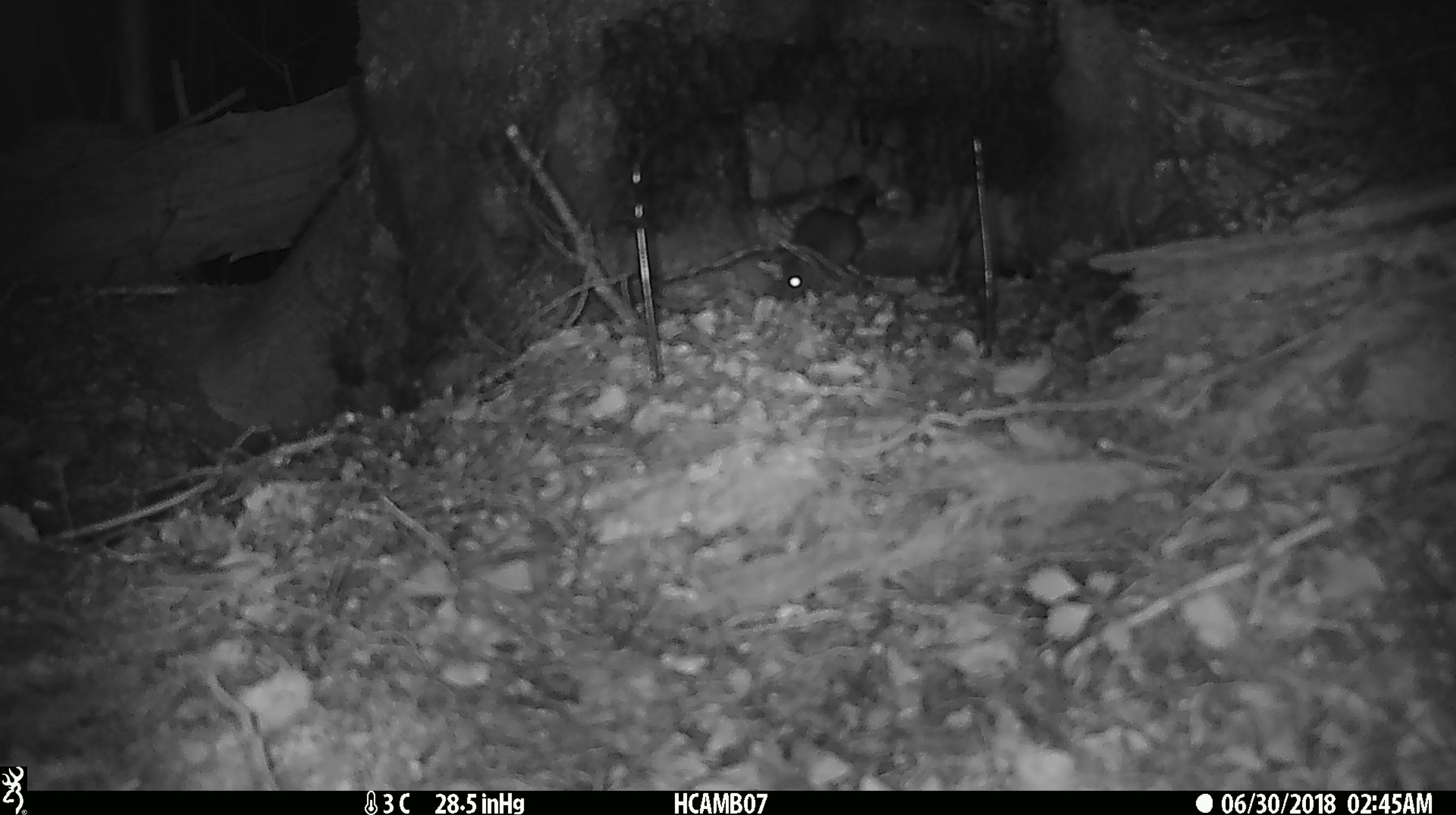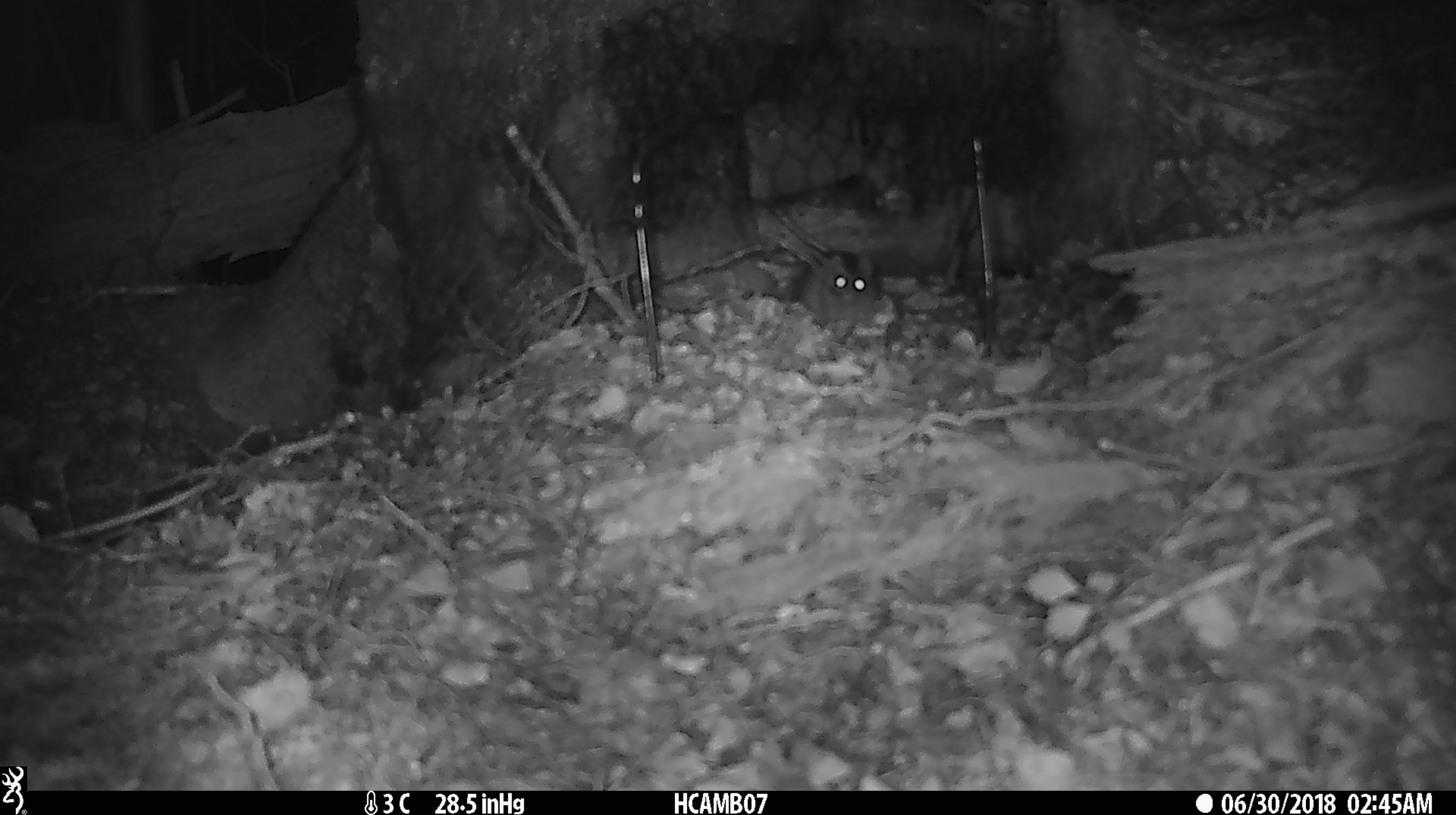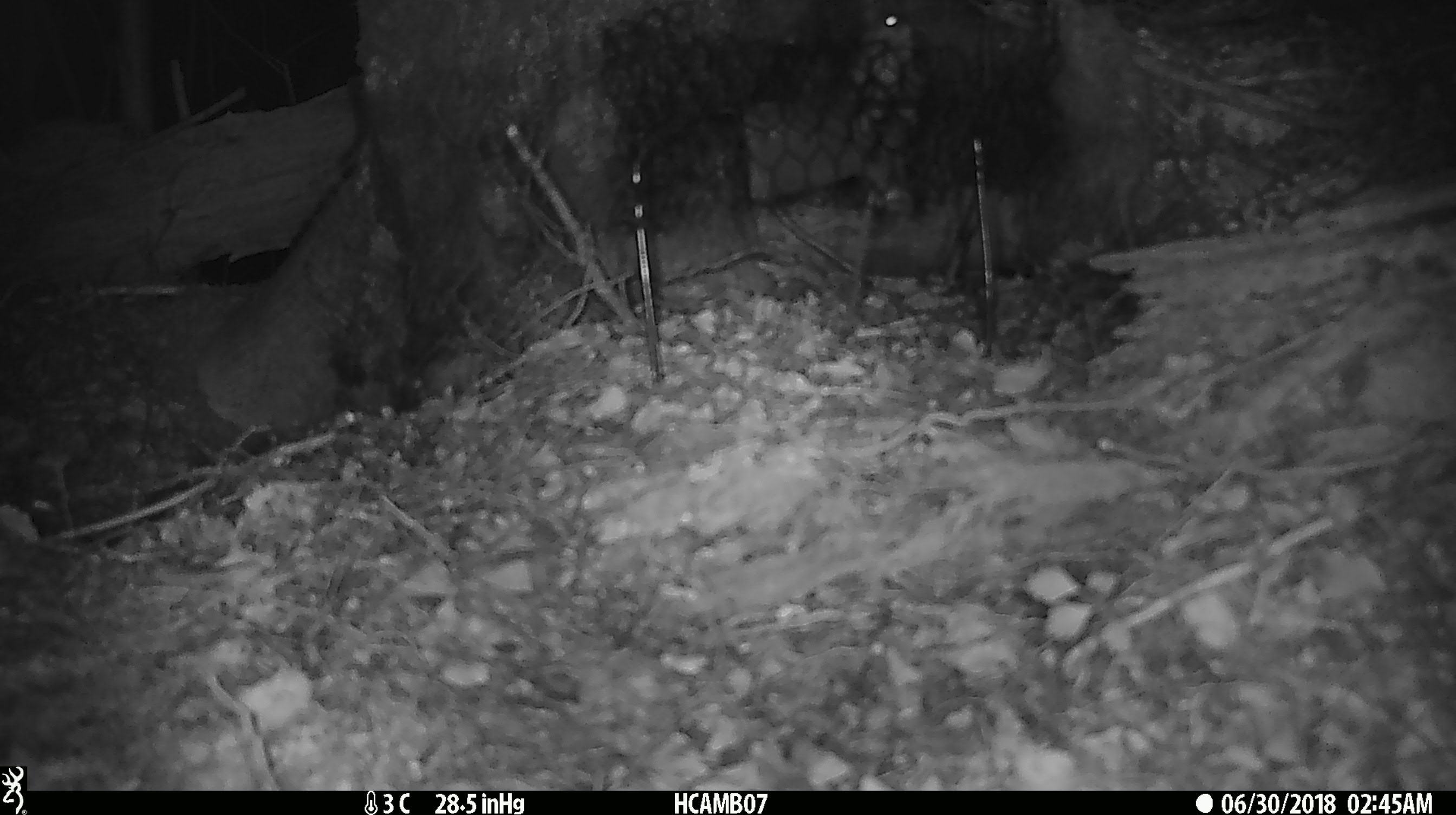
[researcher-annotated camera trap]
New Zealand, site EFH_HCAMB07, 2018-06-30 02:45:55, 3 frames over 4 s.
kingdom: Animalia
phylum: Chordata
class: Mammalia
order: Rodentia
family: Muridae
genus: Mus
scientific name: Mus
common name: mouse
Mouse (Mus).